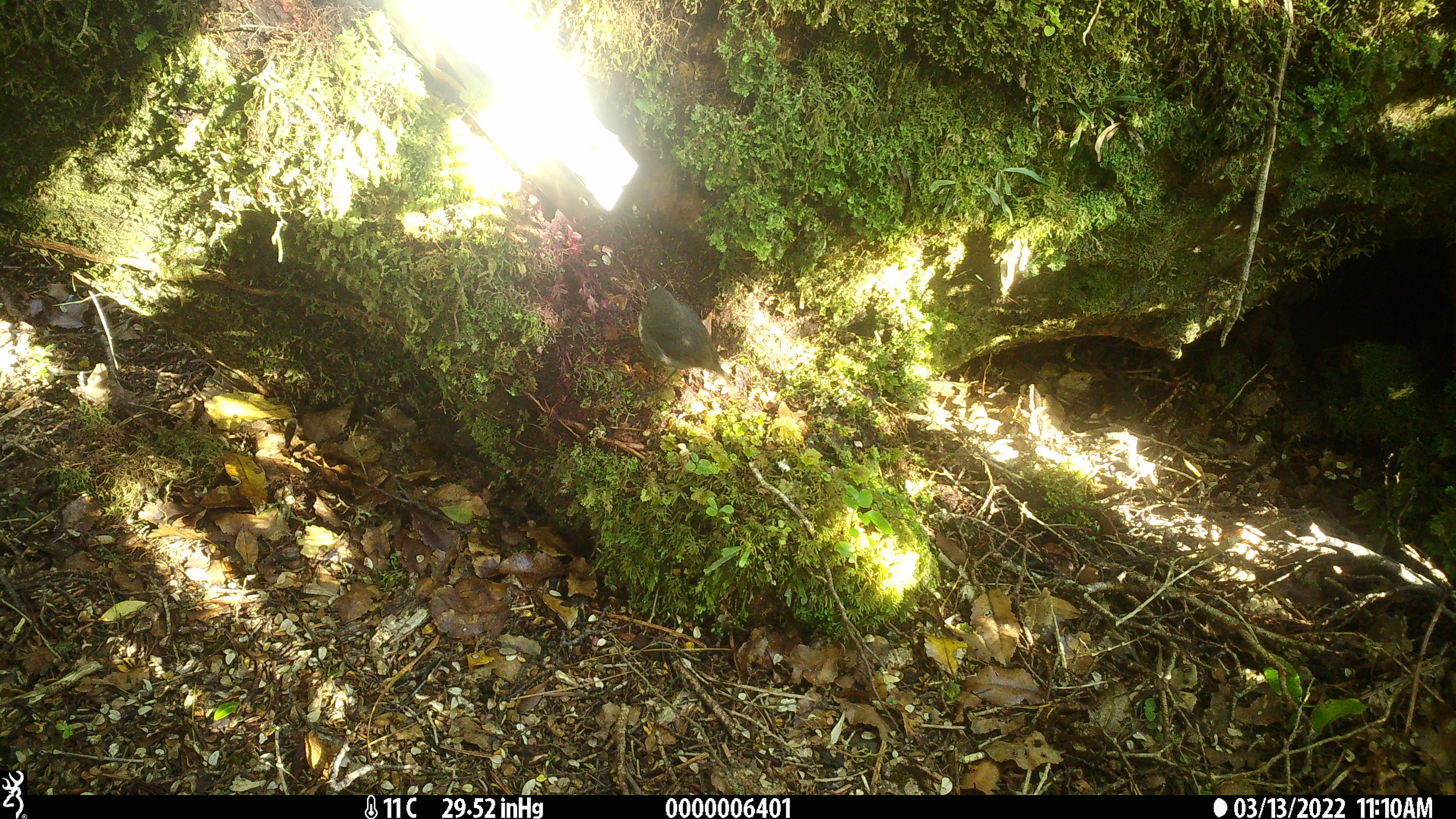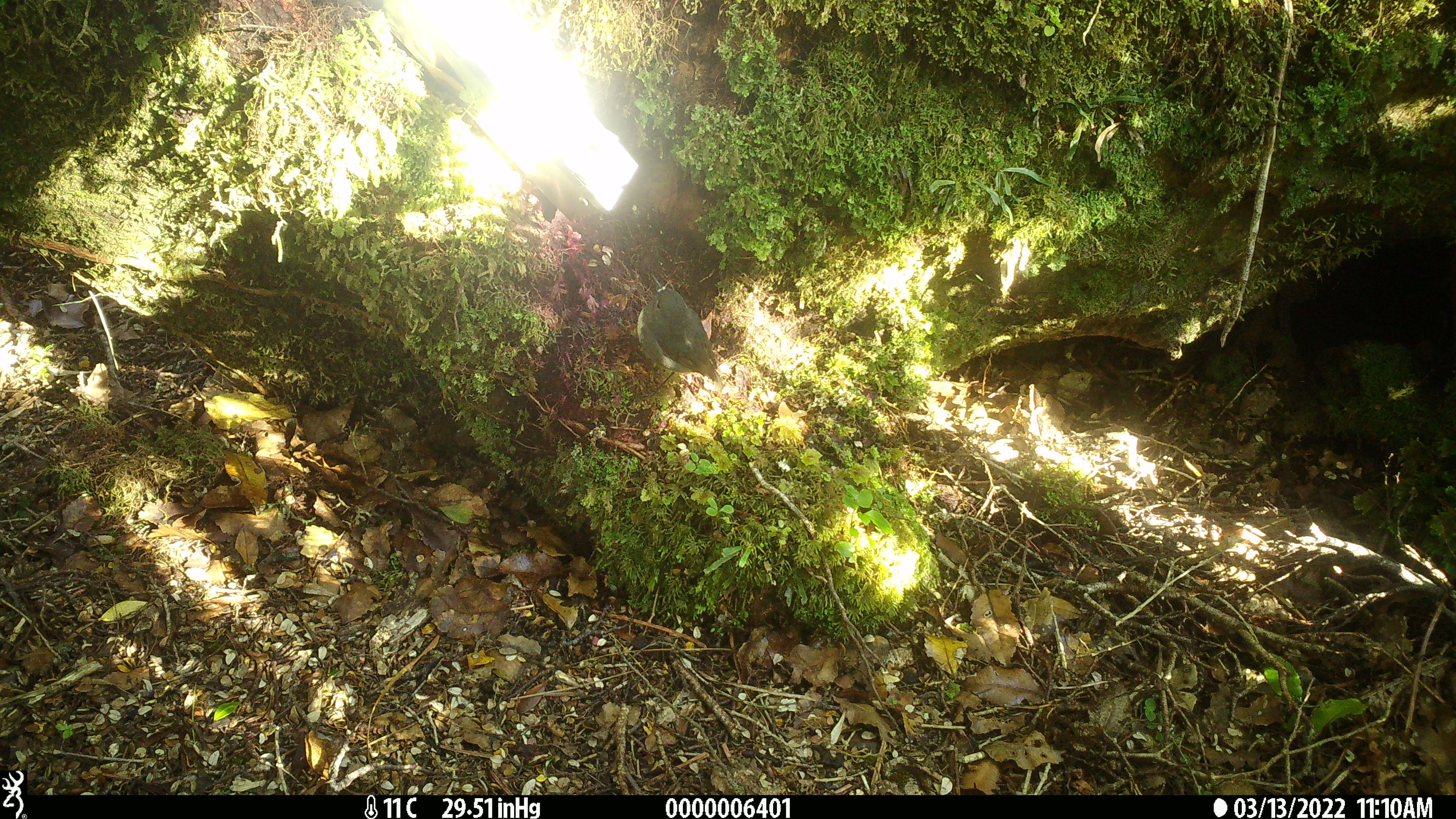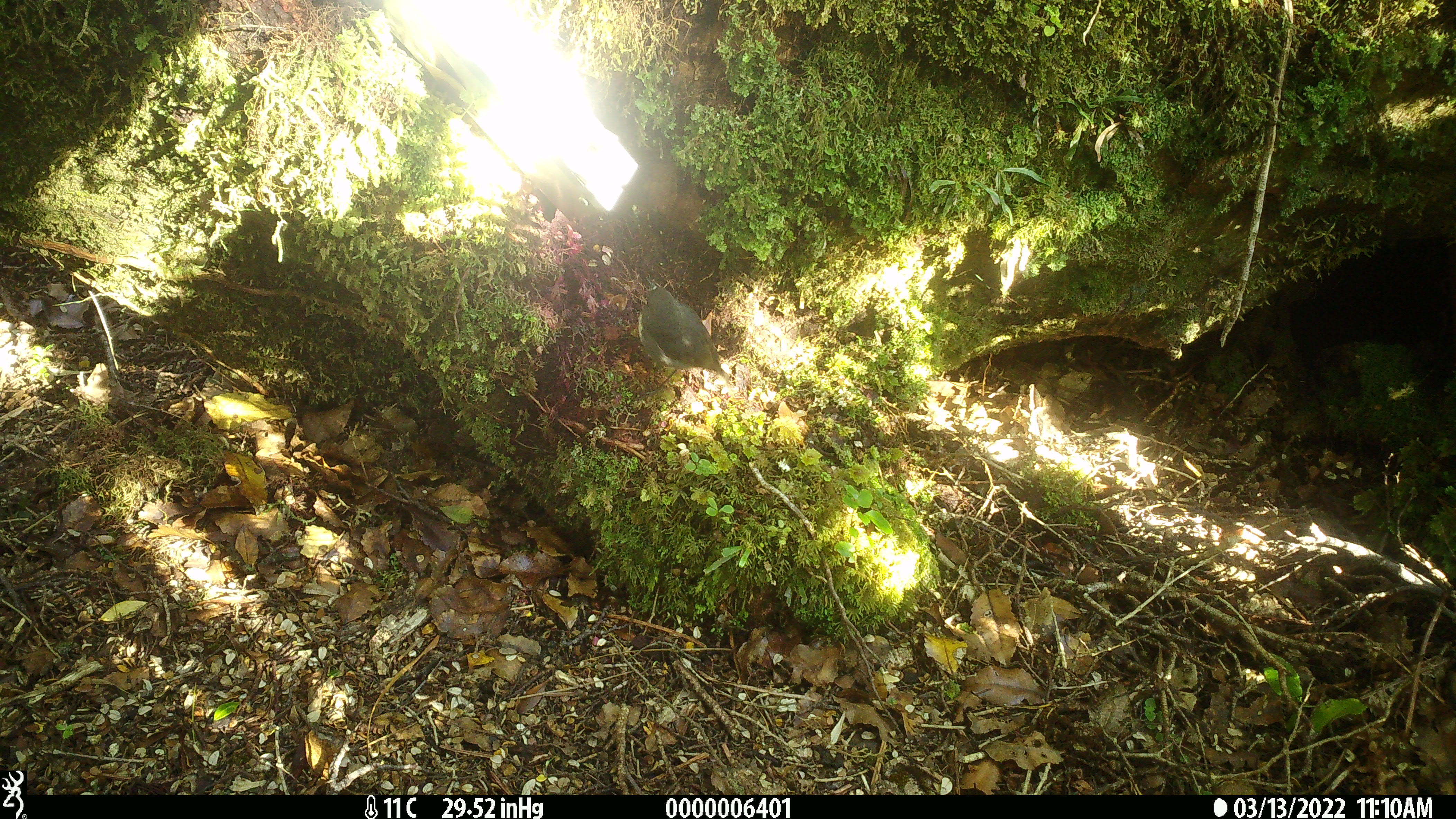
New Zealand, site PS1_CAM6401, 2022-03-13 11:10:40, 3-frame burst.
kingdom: Animalia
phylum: Chordata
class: Aves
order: Passeriformes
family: Petroicidae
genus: Petroica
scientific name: Petroica australis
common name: new zealand robin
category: robin